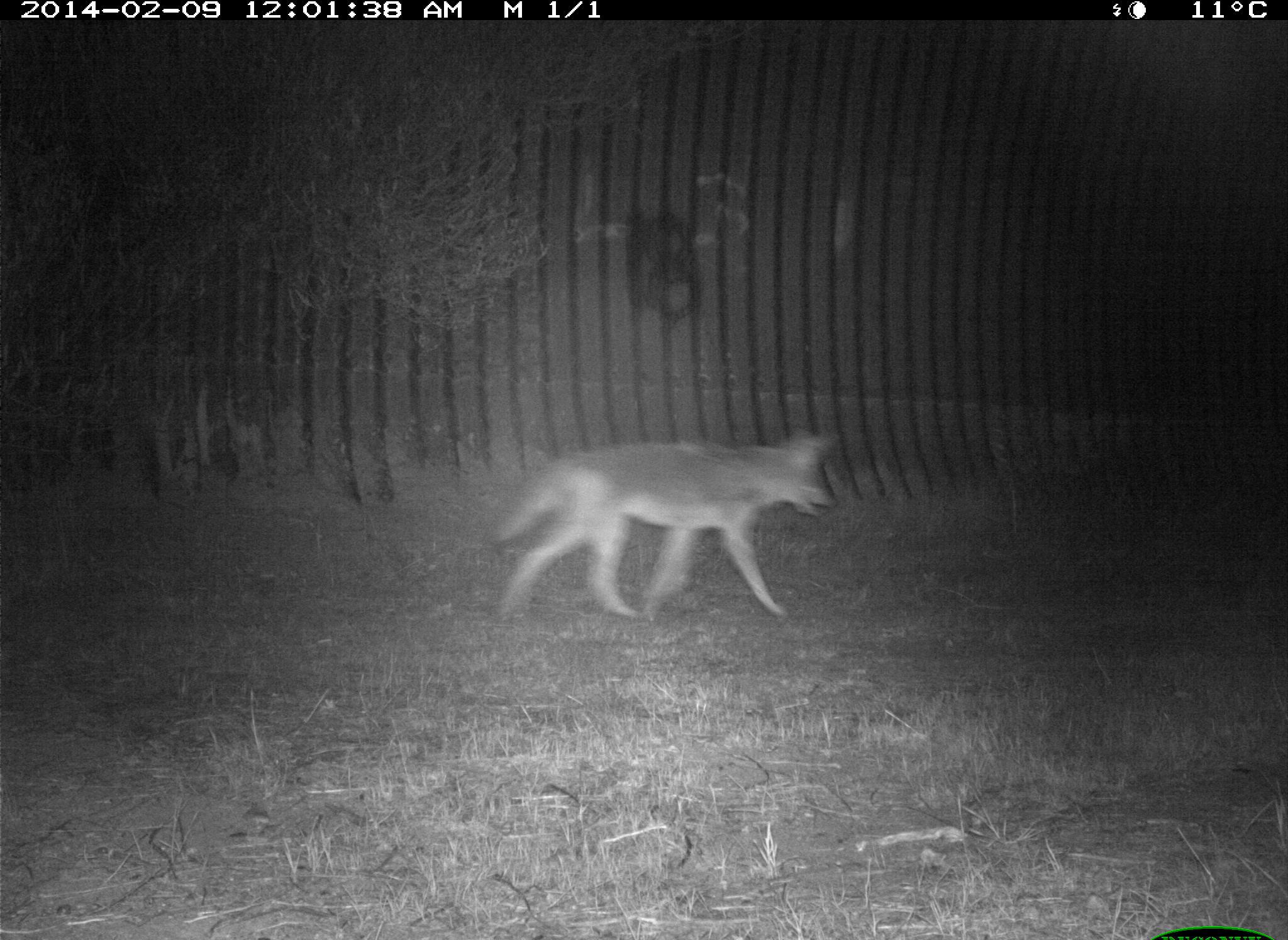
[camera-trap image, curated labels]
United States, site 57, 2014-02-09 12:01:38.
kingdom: Animalia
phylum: Chordata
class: Mammalia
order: Carnivora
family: Canidae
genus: Canis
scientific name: Canis latrans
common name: coyote